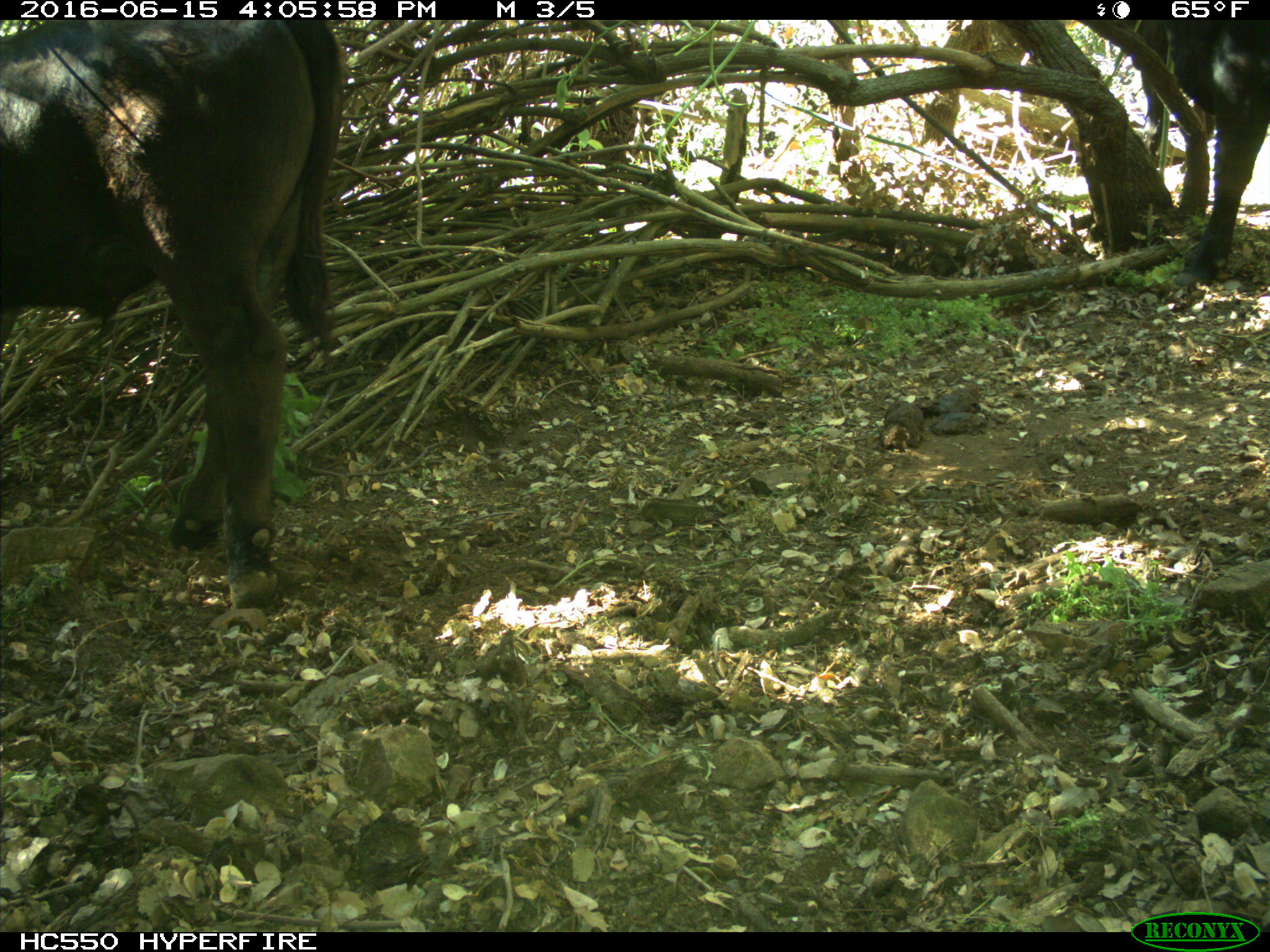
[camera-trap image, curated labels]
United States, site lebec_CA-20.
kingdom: Animalia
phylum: Chordata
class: Mammalia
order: Artiodactyla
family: Bovidae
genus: Bos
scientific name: Bos taurus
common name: domestic cow